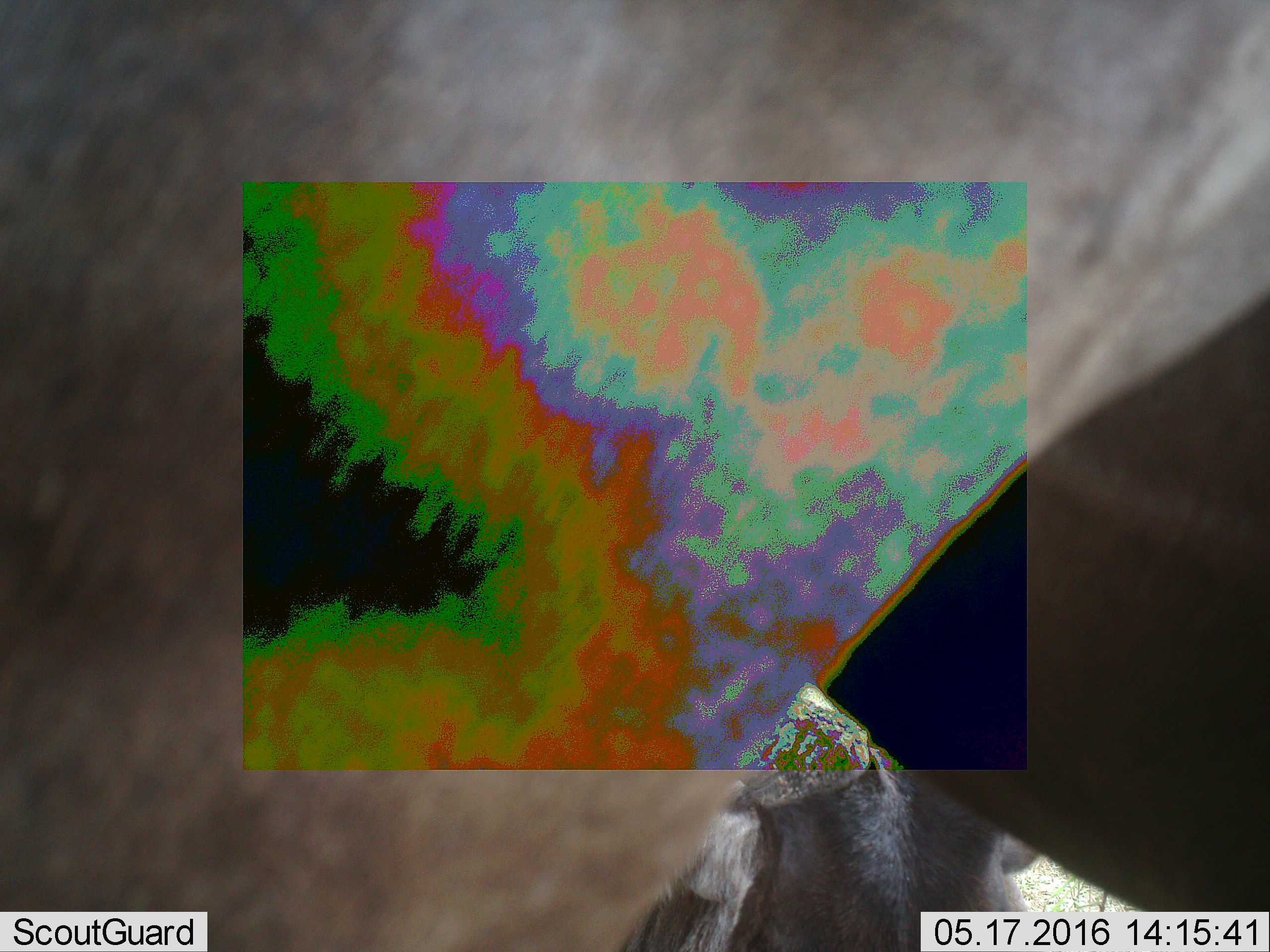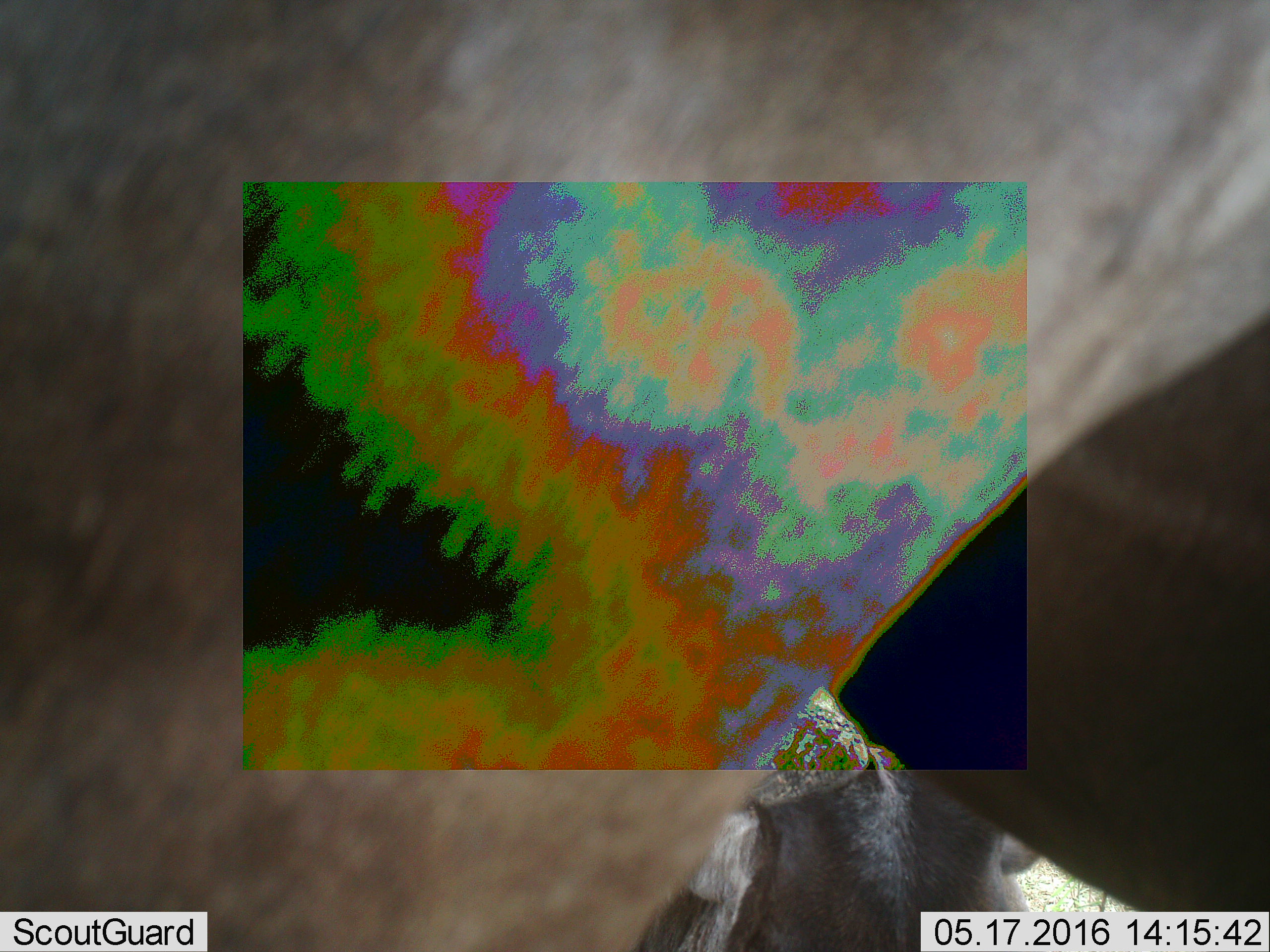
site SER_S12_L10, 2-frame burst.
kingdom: Animalia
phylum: Chordata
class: Mammalia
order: Artiodactyla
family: Bovidae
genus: Connochaetes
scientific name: Connochaetes taurinus taurinus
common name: blue wildebeest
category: wildebeestblue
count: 2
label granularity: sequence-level